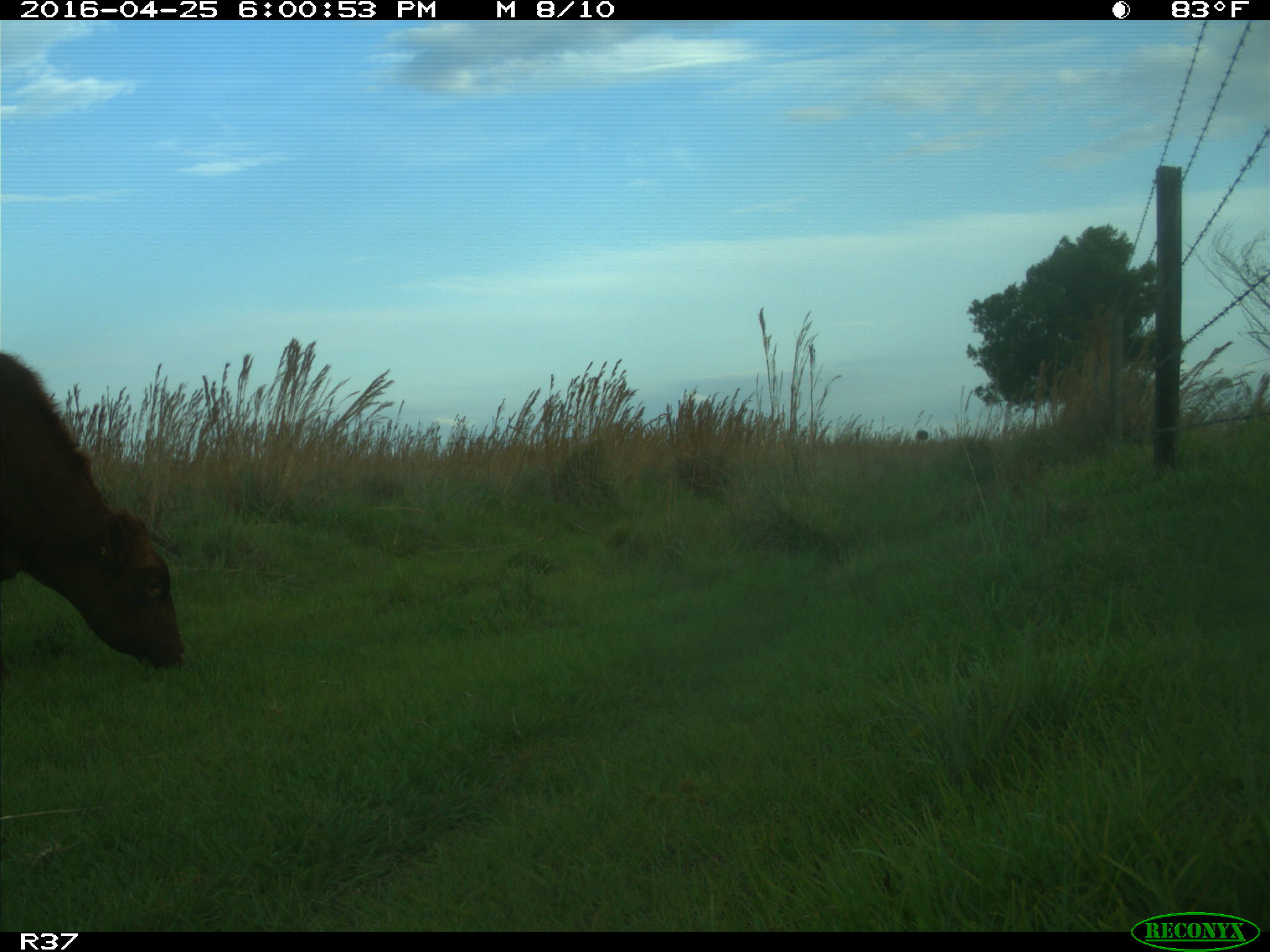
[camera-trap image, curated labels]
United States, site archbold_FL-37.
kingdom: Animalia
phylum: Chordata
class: Mammalia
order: Artiodactyla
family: Bovidae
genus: Bos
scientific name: Bos taurus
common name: domestic cow